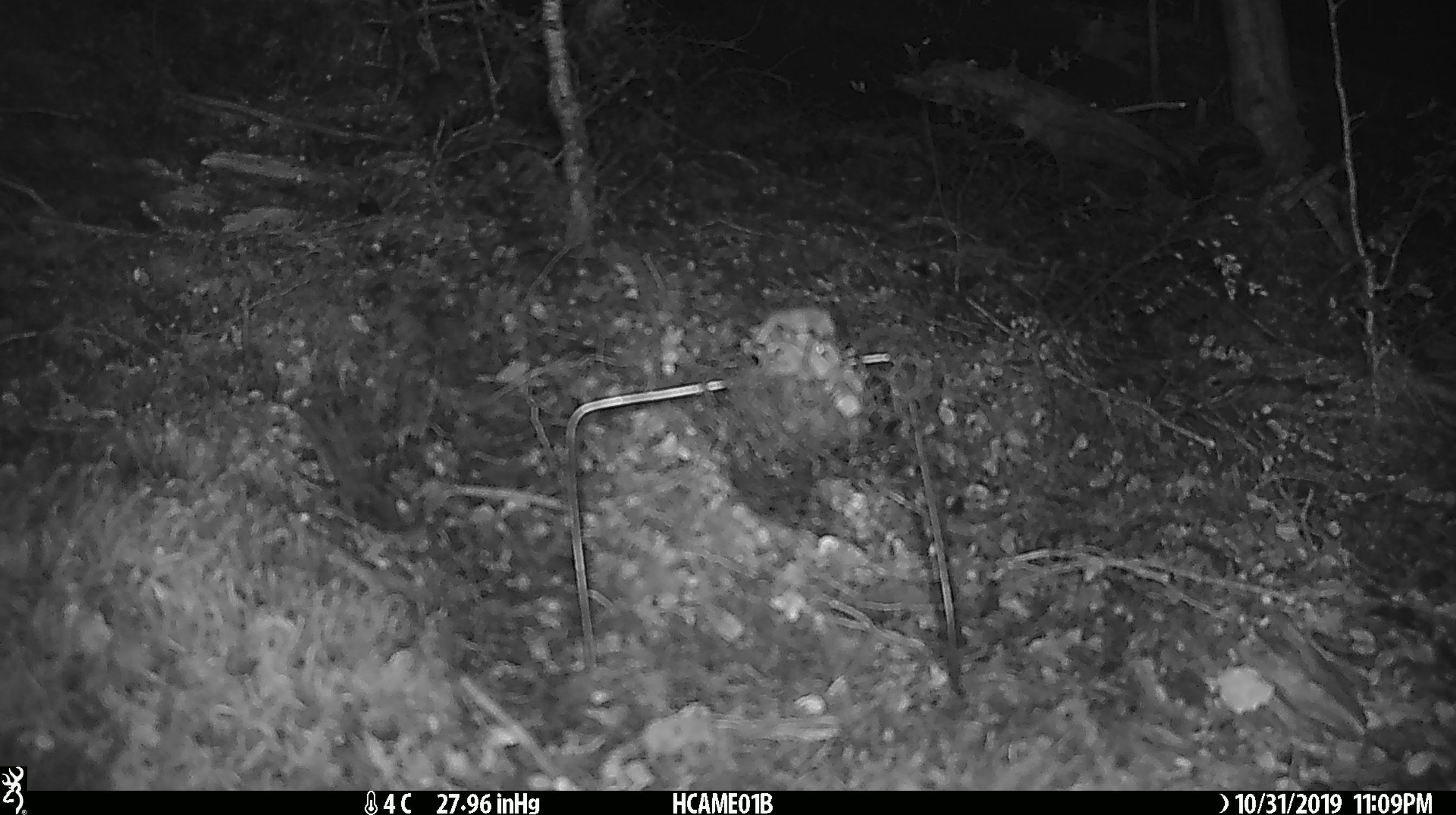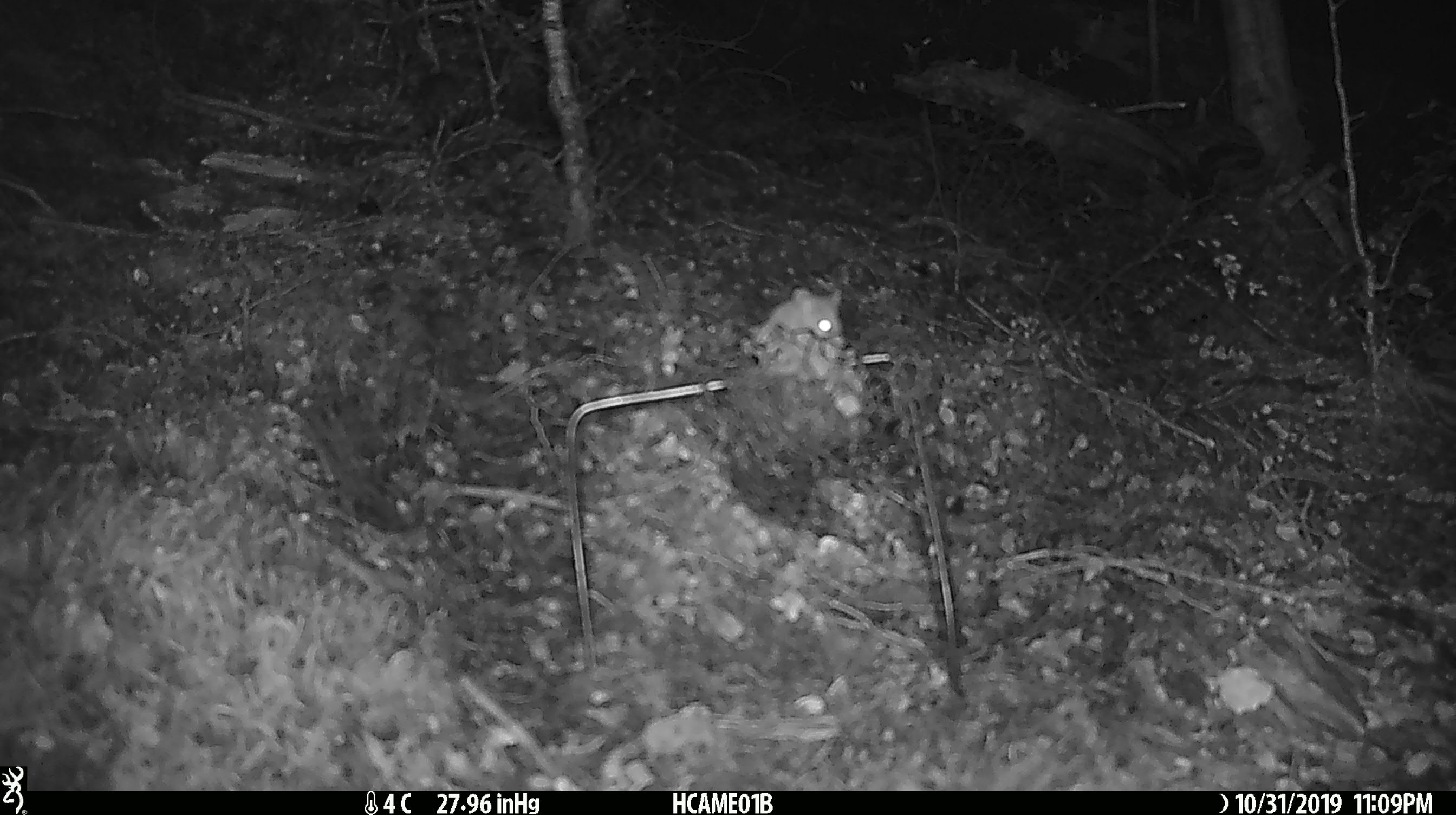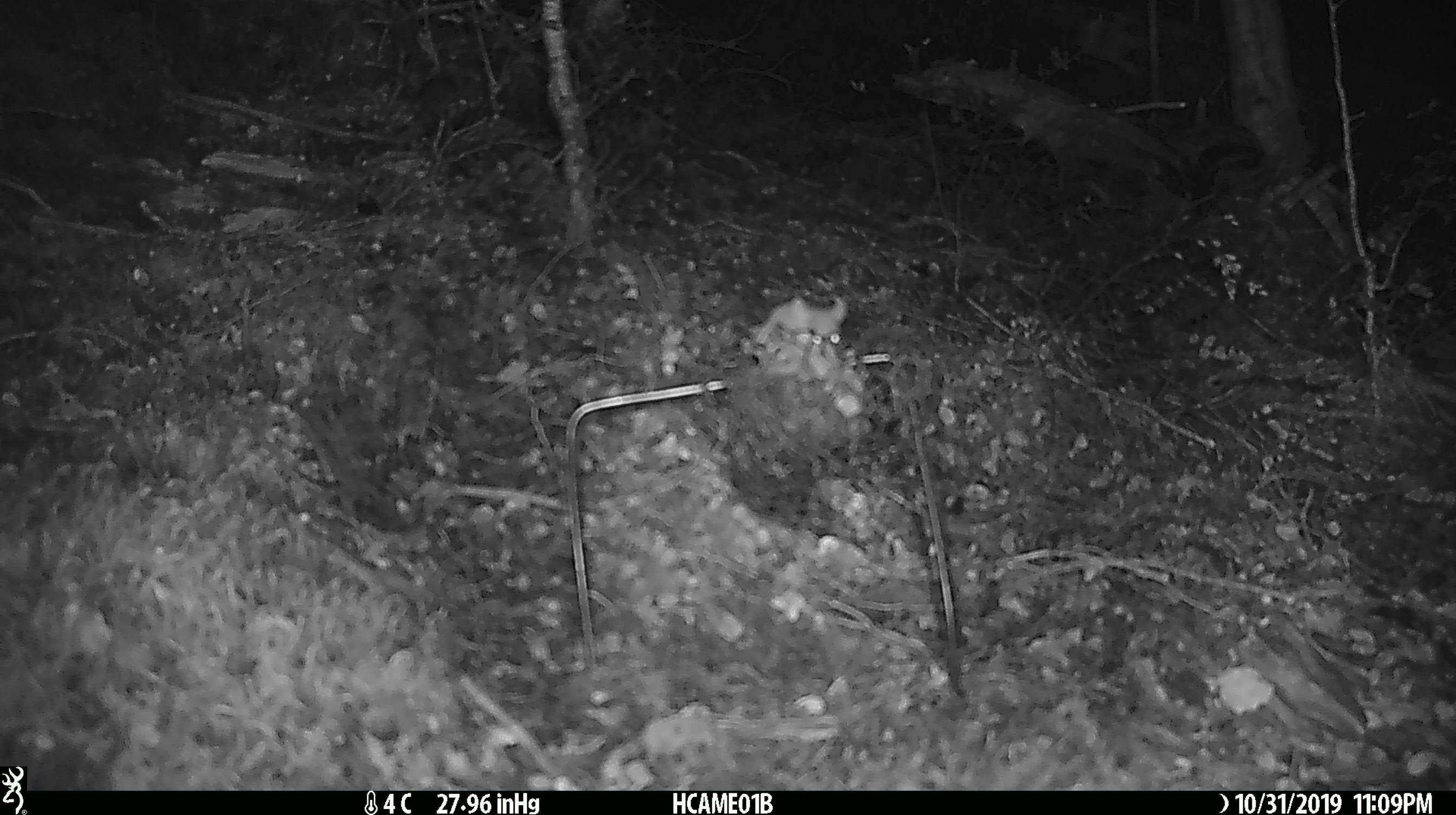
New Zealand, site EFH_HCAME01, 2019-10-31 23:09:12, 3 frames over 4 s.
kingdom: Animalia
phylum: Chordata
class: Mammalia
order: Rodentia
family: Muridae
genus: Mus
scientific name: Mus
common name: mouse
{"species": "mouse (Mus)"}